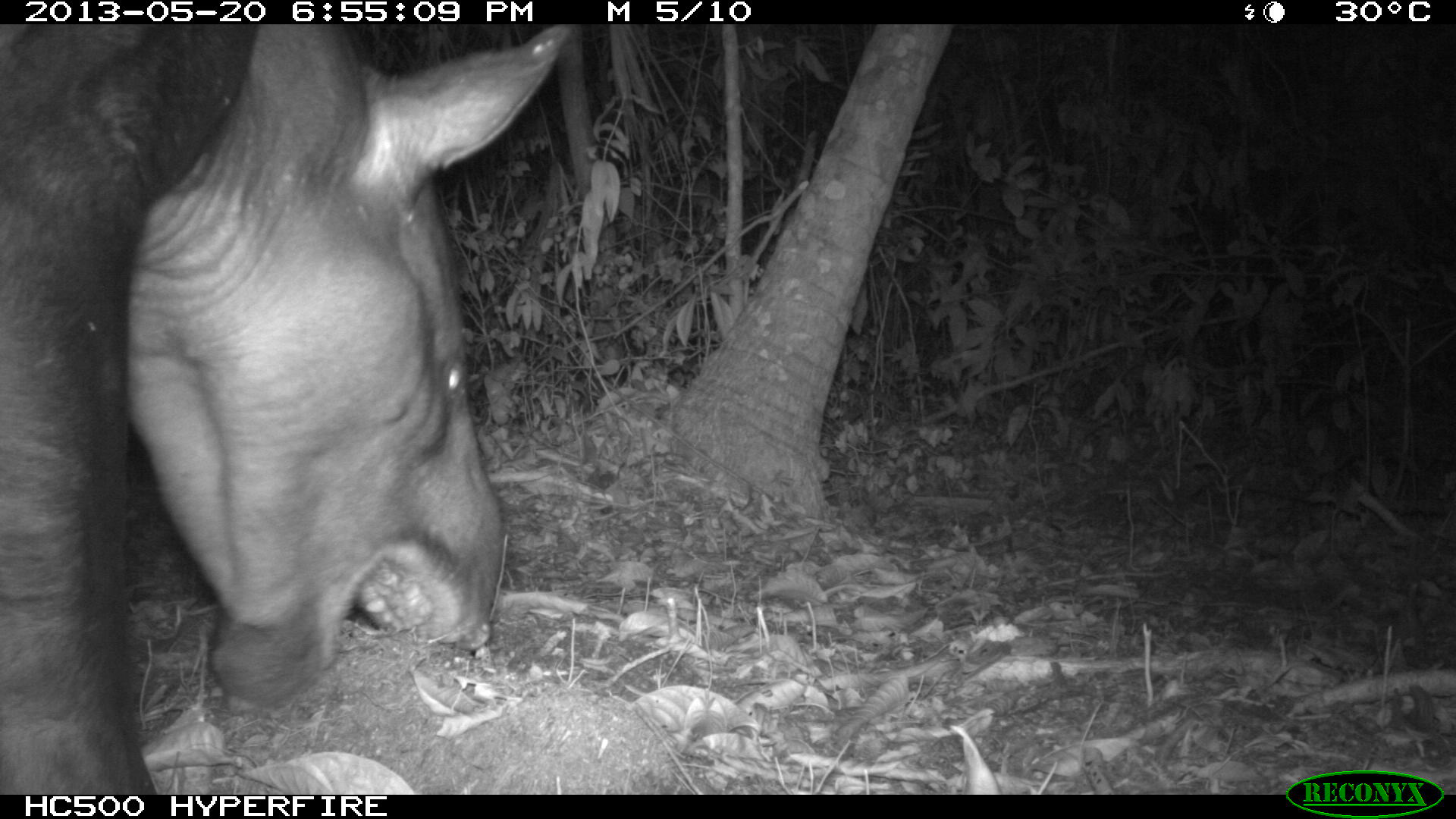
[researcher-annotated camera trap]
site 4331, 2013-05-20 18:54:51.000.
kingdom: Animalia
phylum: Chordata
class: Mammalia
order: Perissodactyla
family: Tapiridae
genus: Tapirus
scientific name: Tapirus bairdii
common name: baird's tapir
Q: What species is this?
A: Tapirus bairdii (baird's tapir).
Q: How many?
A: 1.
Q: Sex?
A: Male.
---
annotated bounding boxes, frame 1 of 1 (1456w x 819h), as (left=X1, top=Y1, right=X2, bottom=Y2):
tapirus bairdii: (left=0, top=24, right=567, bottom=795)